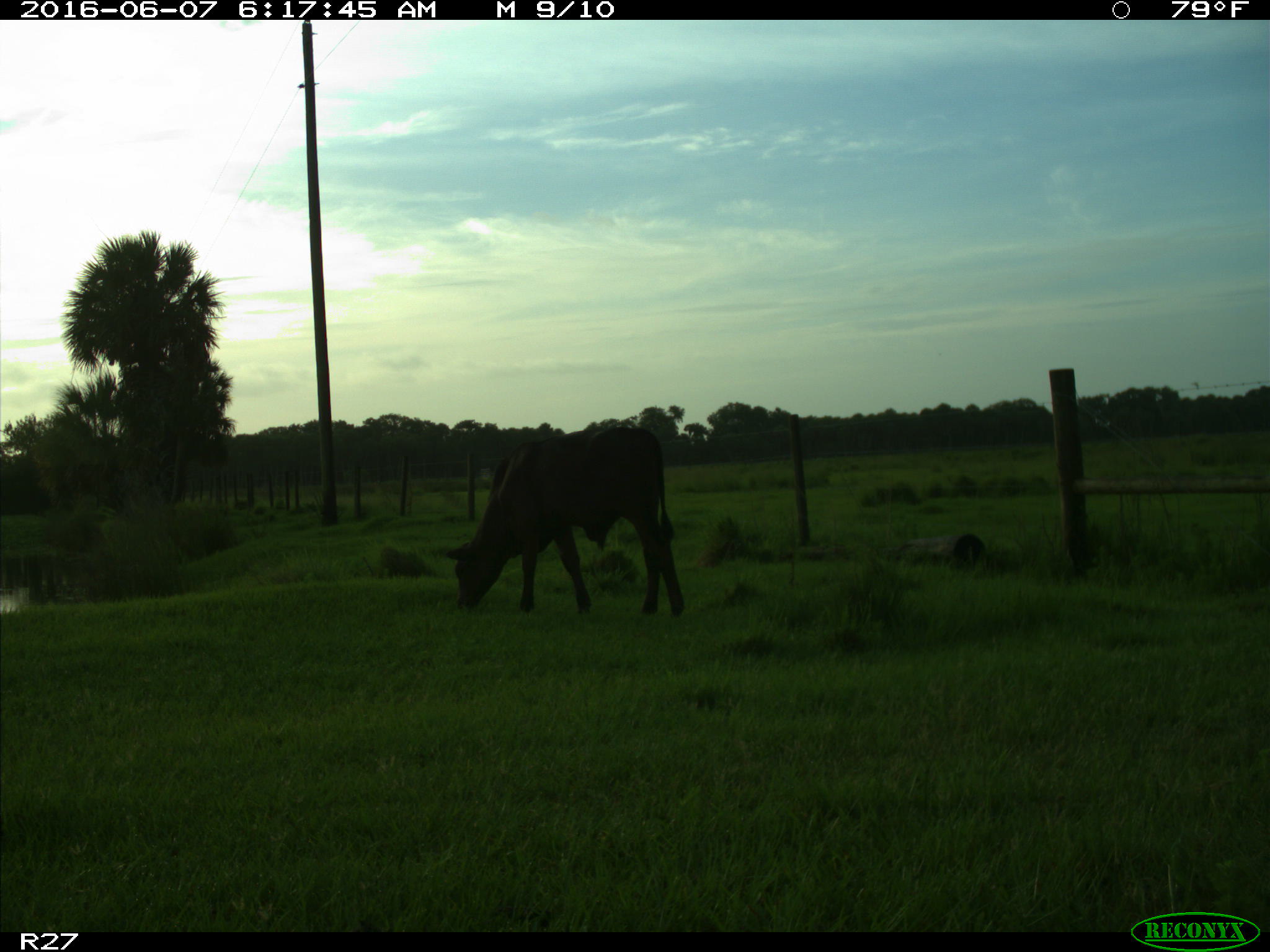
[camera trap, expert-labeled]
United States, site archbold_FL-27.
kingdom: Animalia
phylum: Chordata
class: Mammalia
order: Artiodactyla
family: Bovidae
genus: Bos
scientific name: Bos taurus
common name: domestic cow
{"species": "Bos taurus (domestic cow)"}